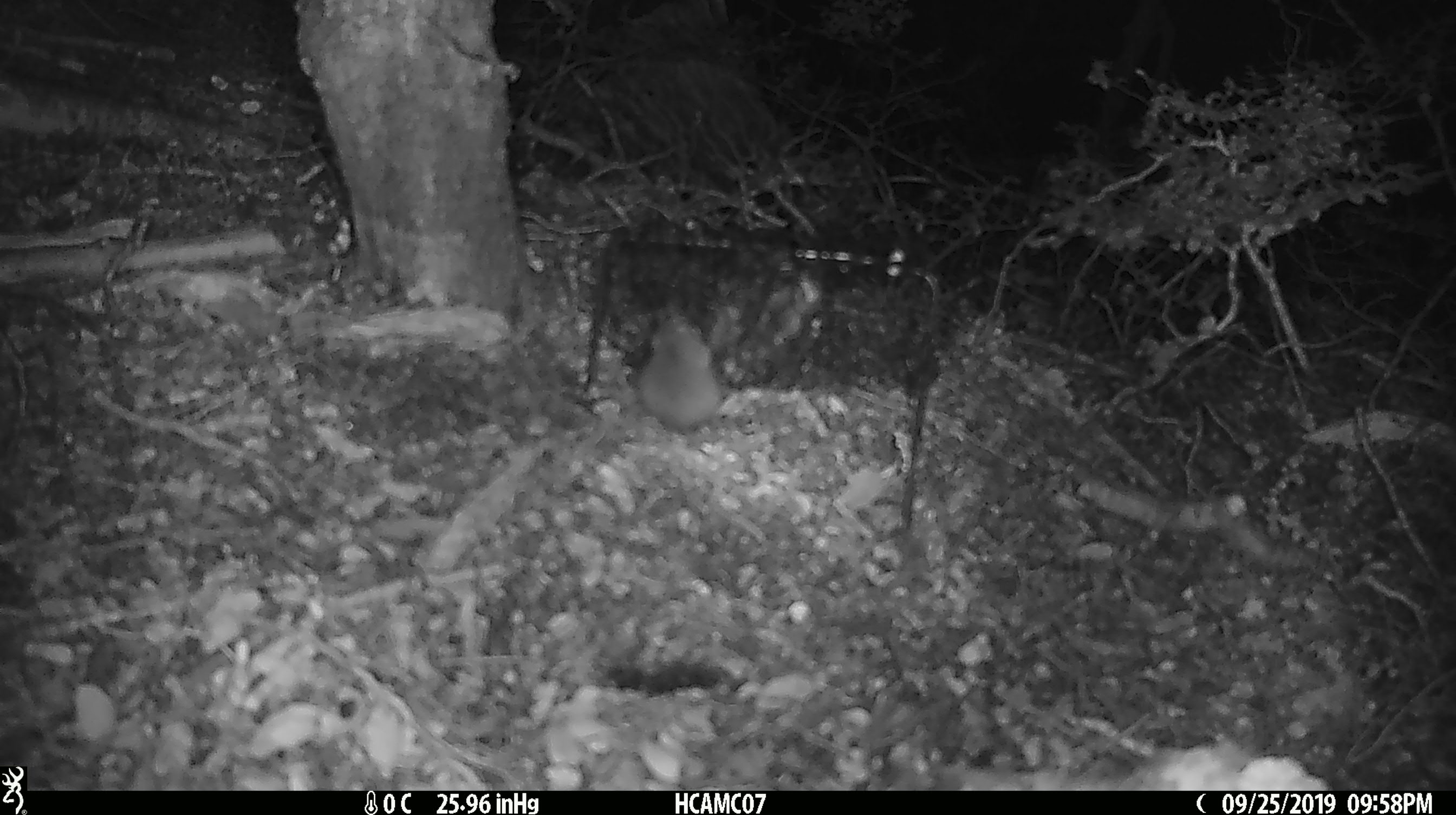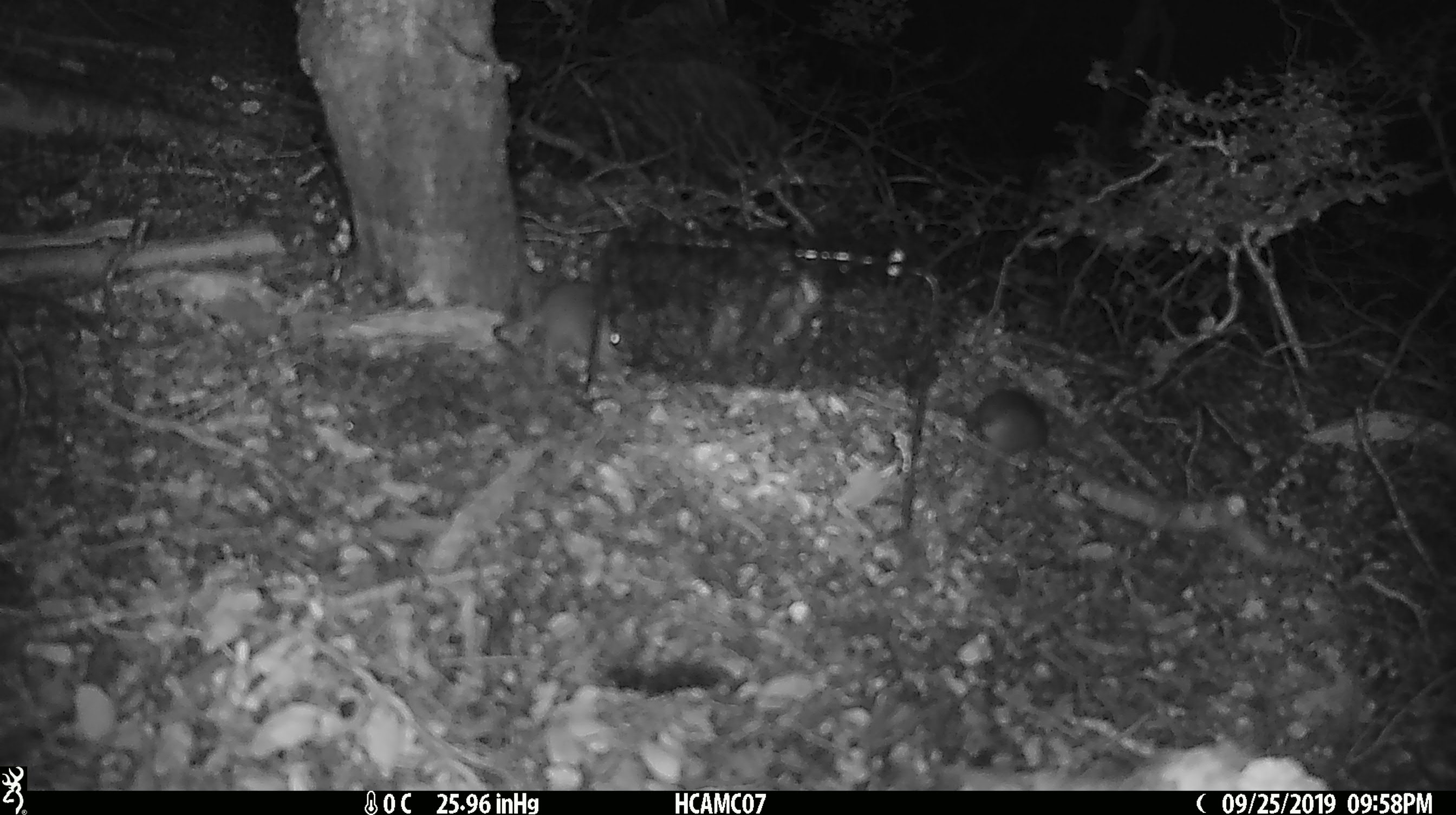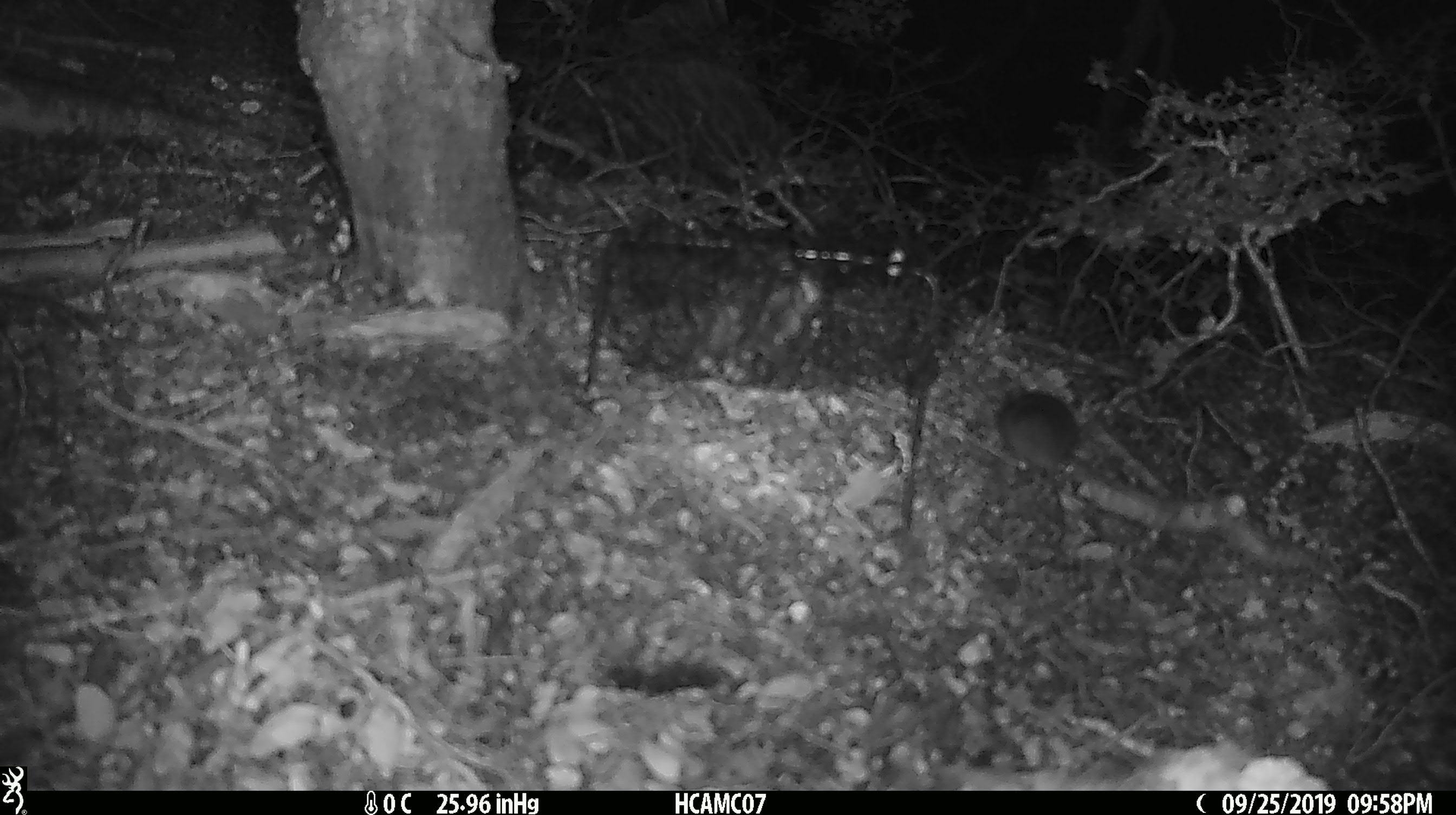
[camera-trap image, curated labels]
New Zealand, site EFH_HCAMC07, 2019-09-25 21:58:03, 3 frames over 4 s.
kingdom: Animalia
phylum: Chordata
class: Mammalia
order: Rodentia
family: Muridae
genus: Mus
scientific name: Mus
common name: mouse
Mouse (Mus).